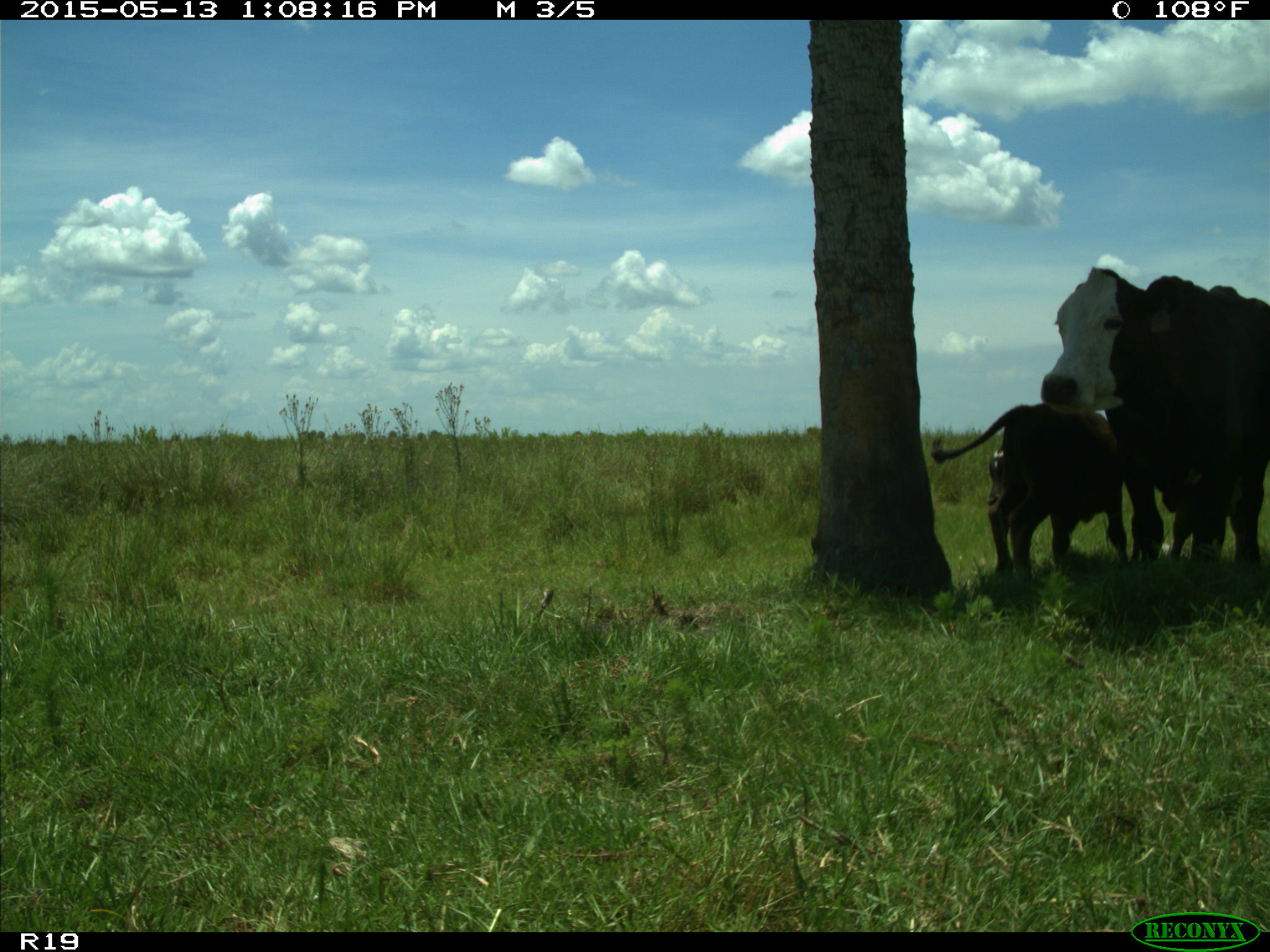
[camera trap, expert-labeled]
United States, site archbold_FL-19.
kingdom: Animalia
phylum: Chordata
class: Mammalia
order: Artiodactyla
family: Bovidae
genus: Bos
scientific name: Bos taurus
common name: domestic cow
Bos taurus (domestic cow).